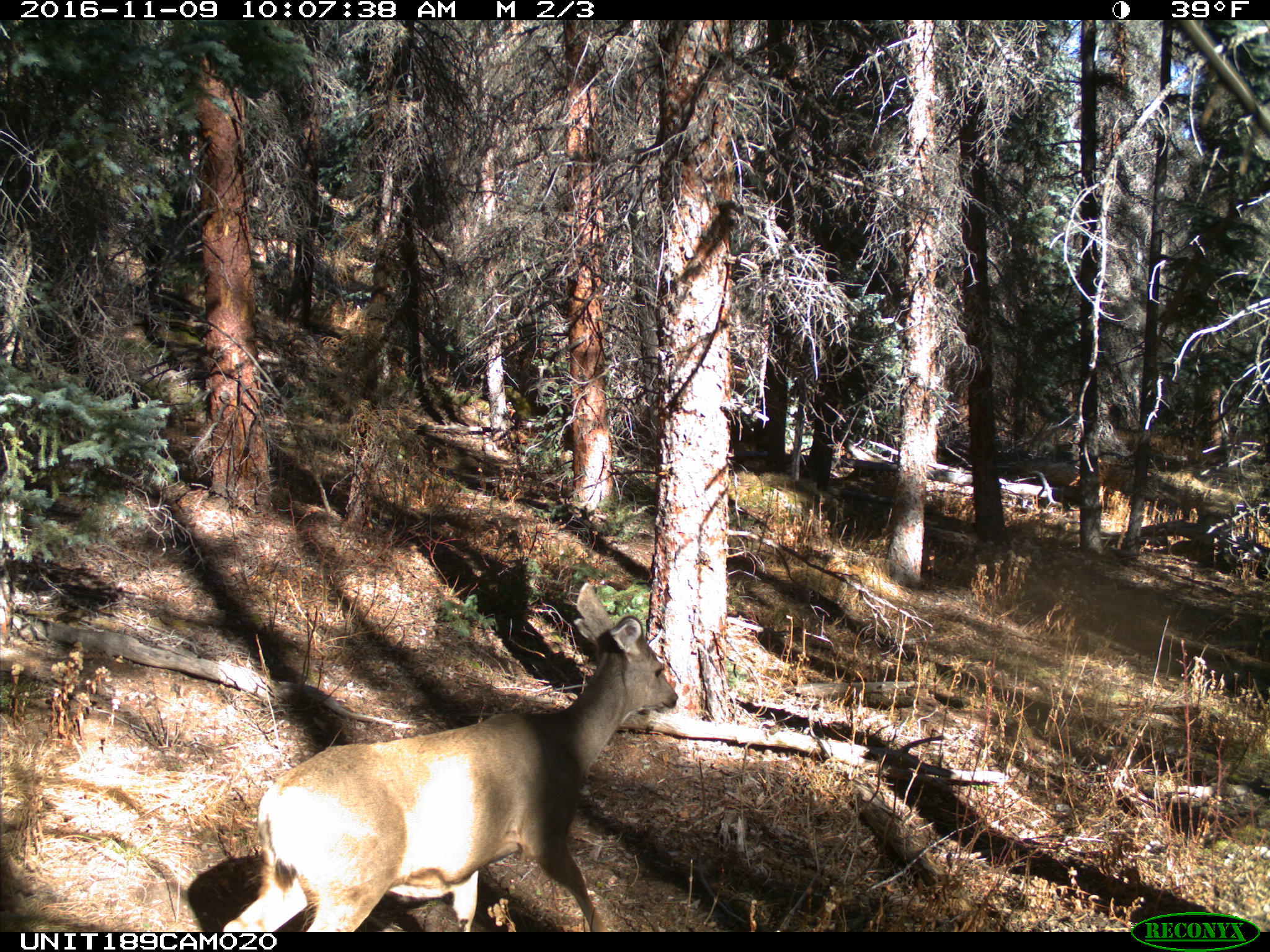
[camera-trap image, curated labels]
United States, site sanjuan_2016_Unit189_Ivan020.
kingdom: Animalia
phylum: Chordata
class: Mammalia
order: Artiodactyla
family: Cervidae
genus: Odocoileus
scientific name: Odocoileus hemionus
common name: mule deer